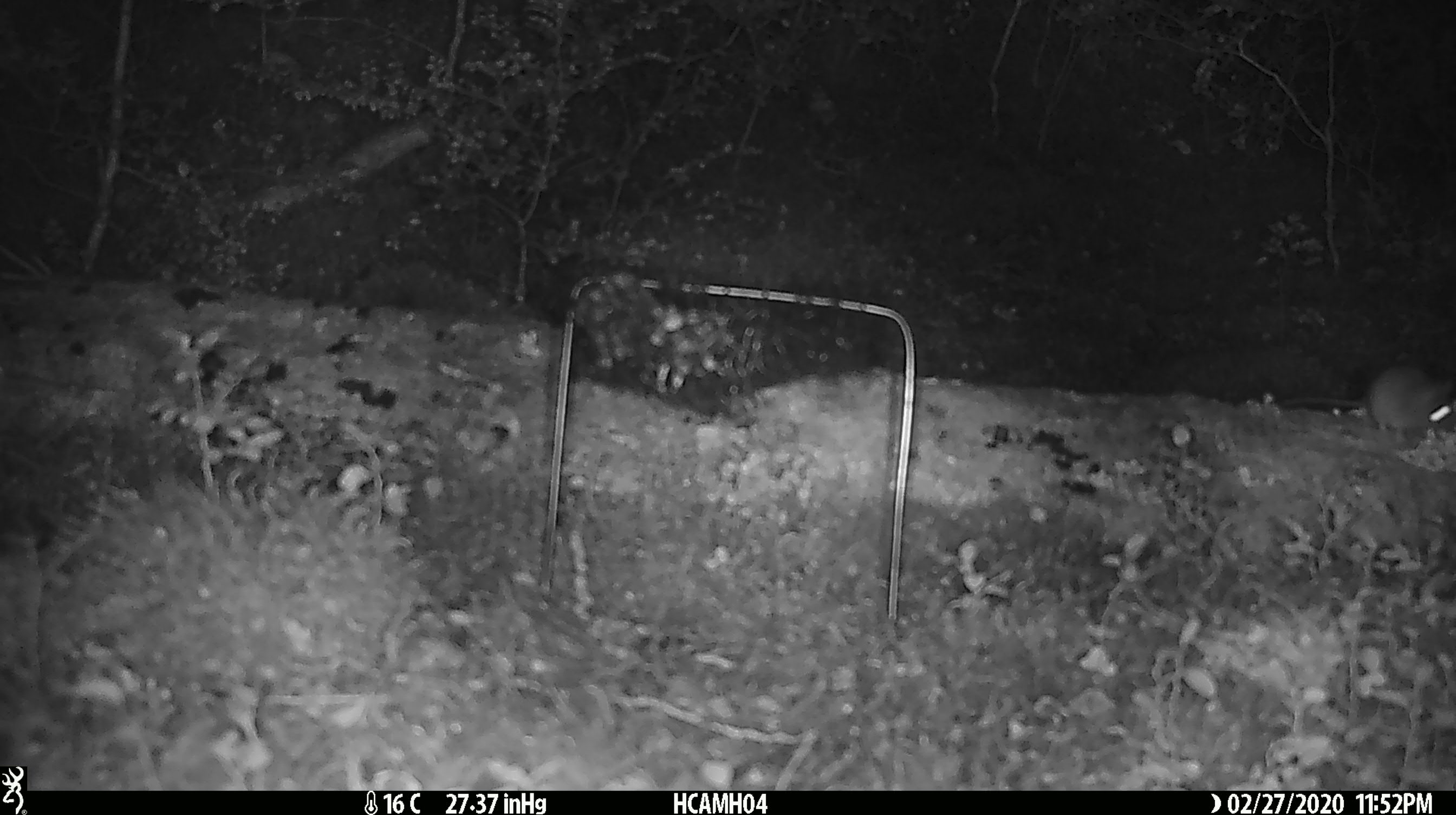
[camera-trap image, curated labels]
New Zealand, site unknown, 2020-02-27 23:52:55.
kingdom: Animalia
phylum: Chordata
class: Mammalia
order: Rodentia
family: Muridae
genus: Mus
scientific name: Mus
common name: mouse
Mouse (Mus).